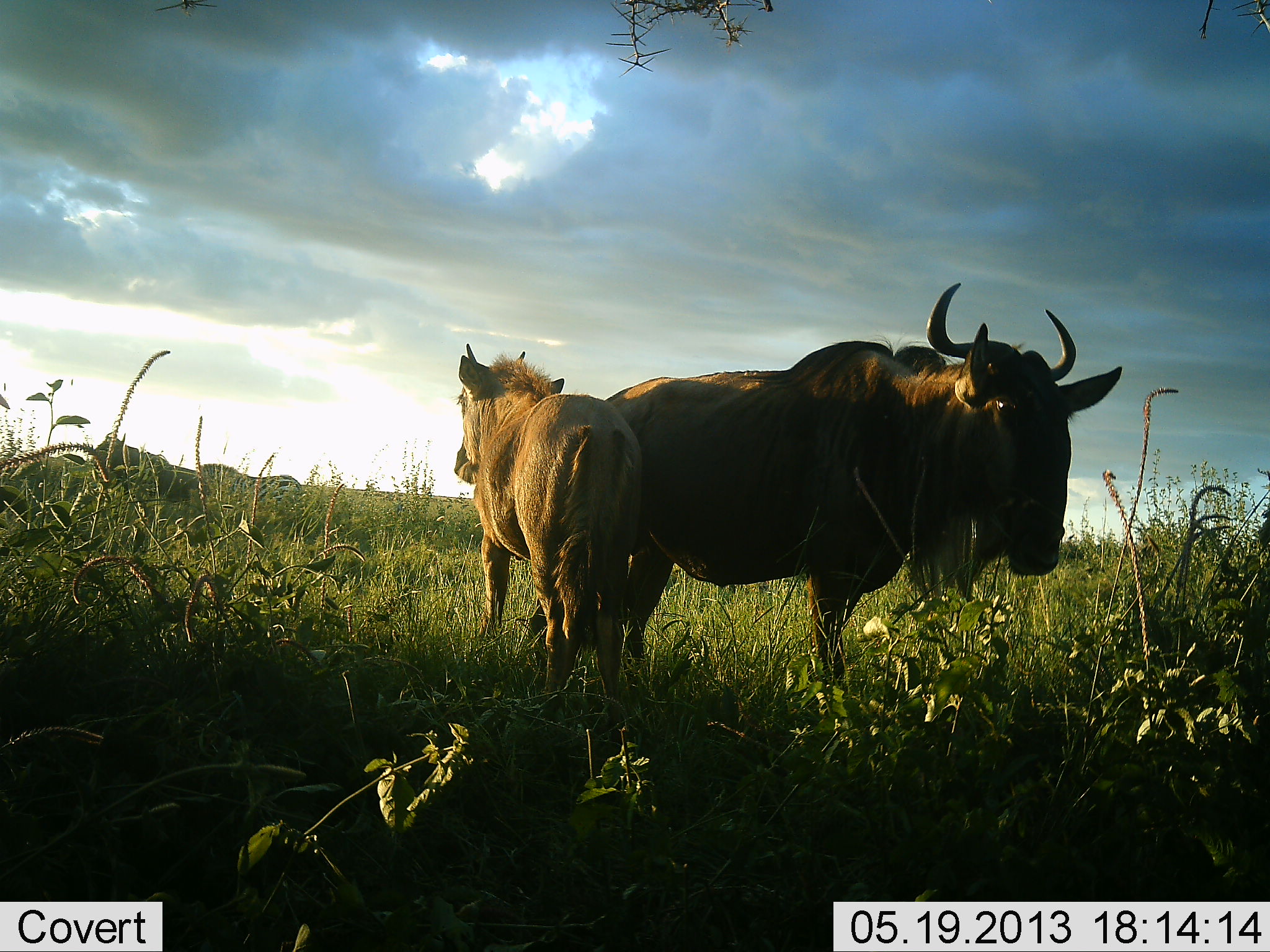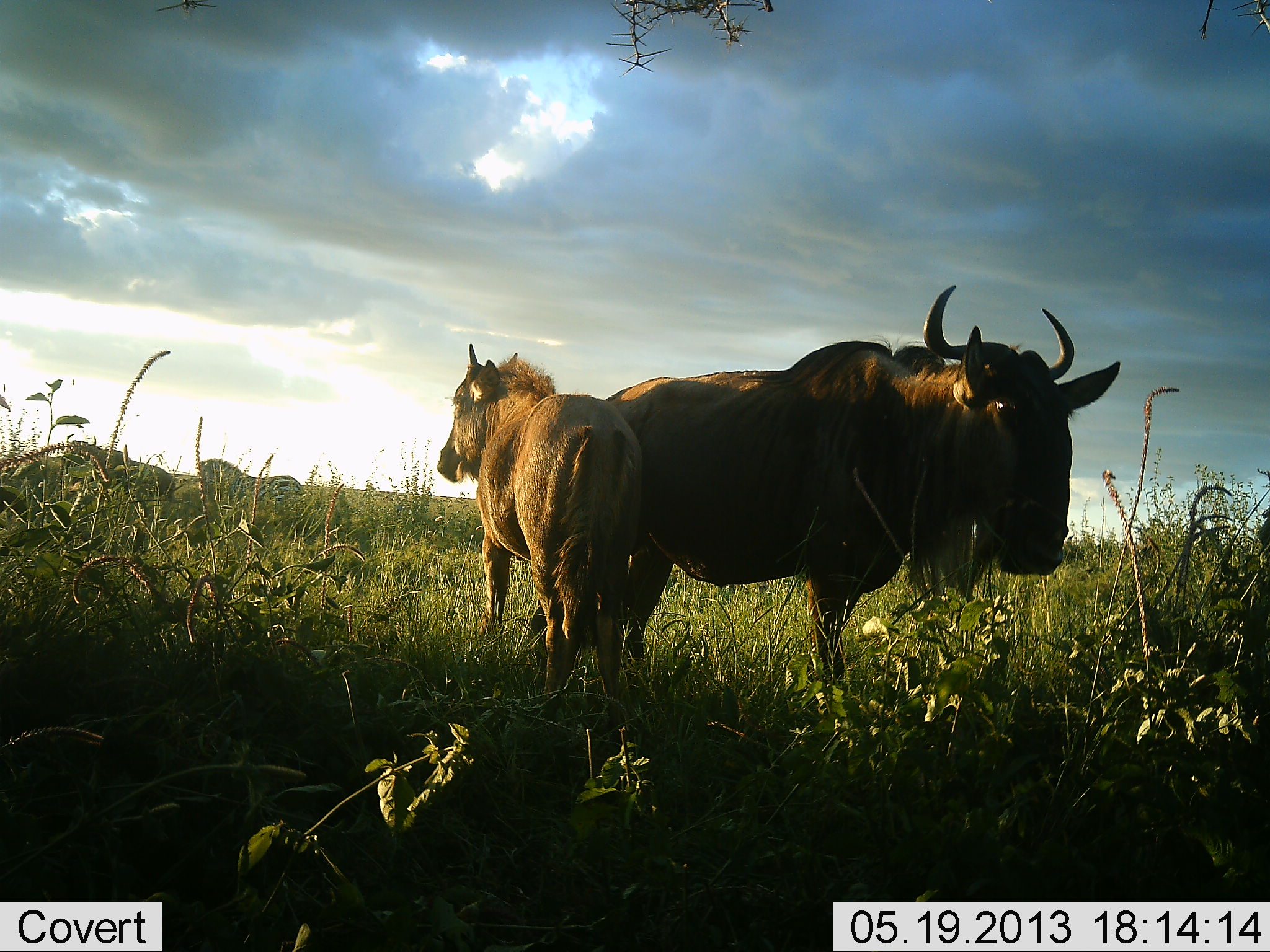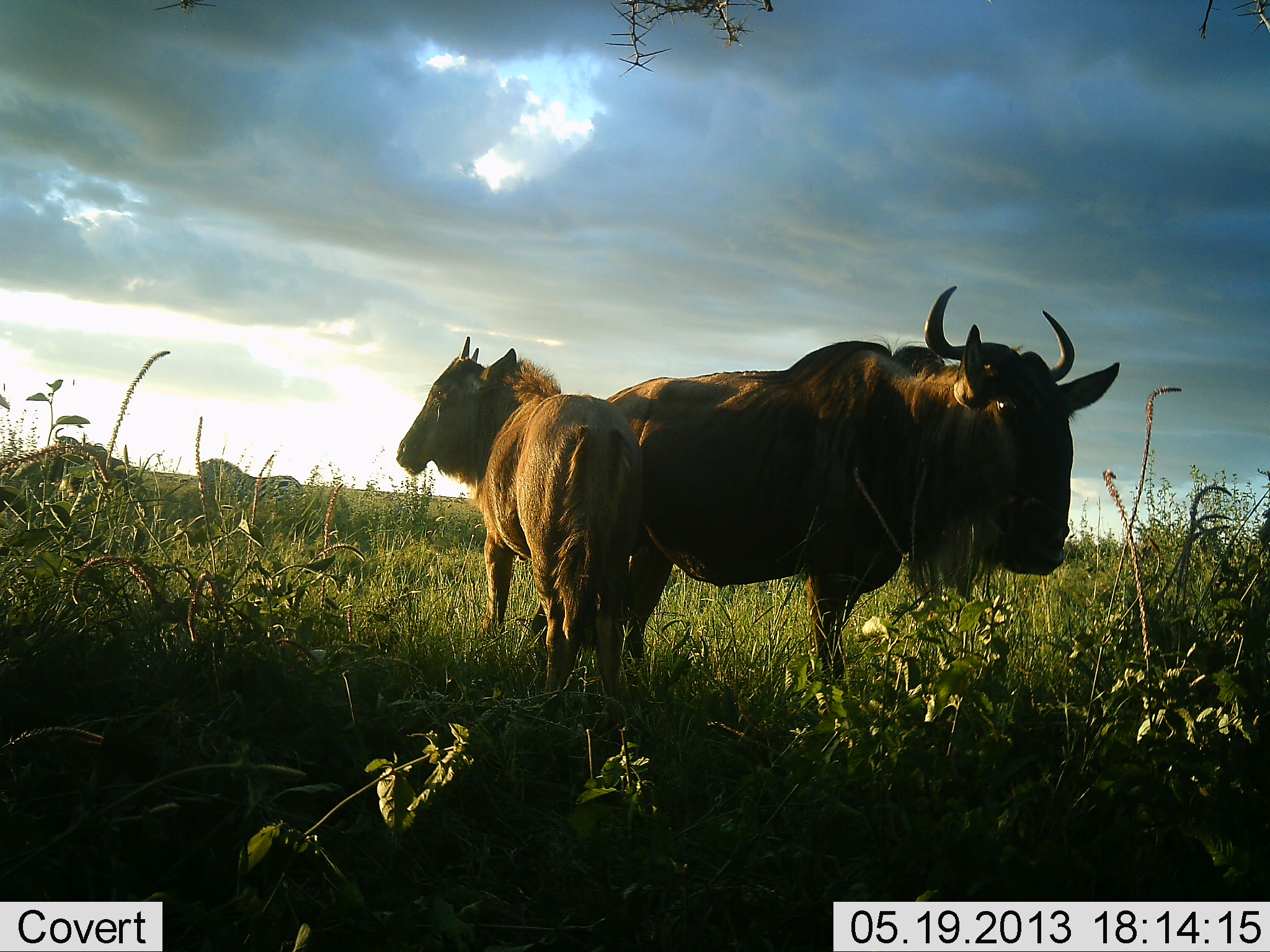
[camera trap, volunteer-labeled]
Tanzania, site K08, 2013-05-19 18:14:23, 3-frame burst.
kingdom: Animalia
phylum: Chordata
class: Mammalia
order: Artiodactyla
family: Bovidae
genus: Connochaetes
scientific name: Connochaetes taurinus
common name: blue wildebeest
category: wildebeest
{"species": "wildebeest (blue wildebeest) (Connochaetes taurinus)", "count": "3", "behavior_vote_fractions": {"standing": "100%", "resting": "0%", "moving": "39%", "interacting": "0%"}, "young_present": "72%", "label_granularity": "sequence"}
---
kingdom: Animalia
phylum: Chordata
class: Mammalia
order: Perissodactyla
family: Equidae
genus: Equus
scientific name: Equus quagga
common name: plains zebra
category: zebra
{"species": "zebra (plains zebra) (Equus quagga)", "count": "1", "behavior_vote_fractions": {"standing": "90%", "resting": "0%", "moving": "10%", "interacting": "0%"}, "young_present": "0%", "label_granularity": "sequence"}